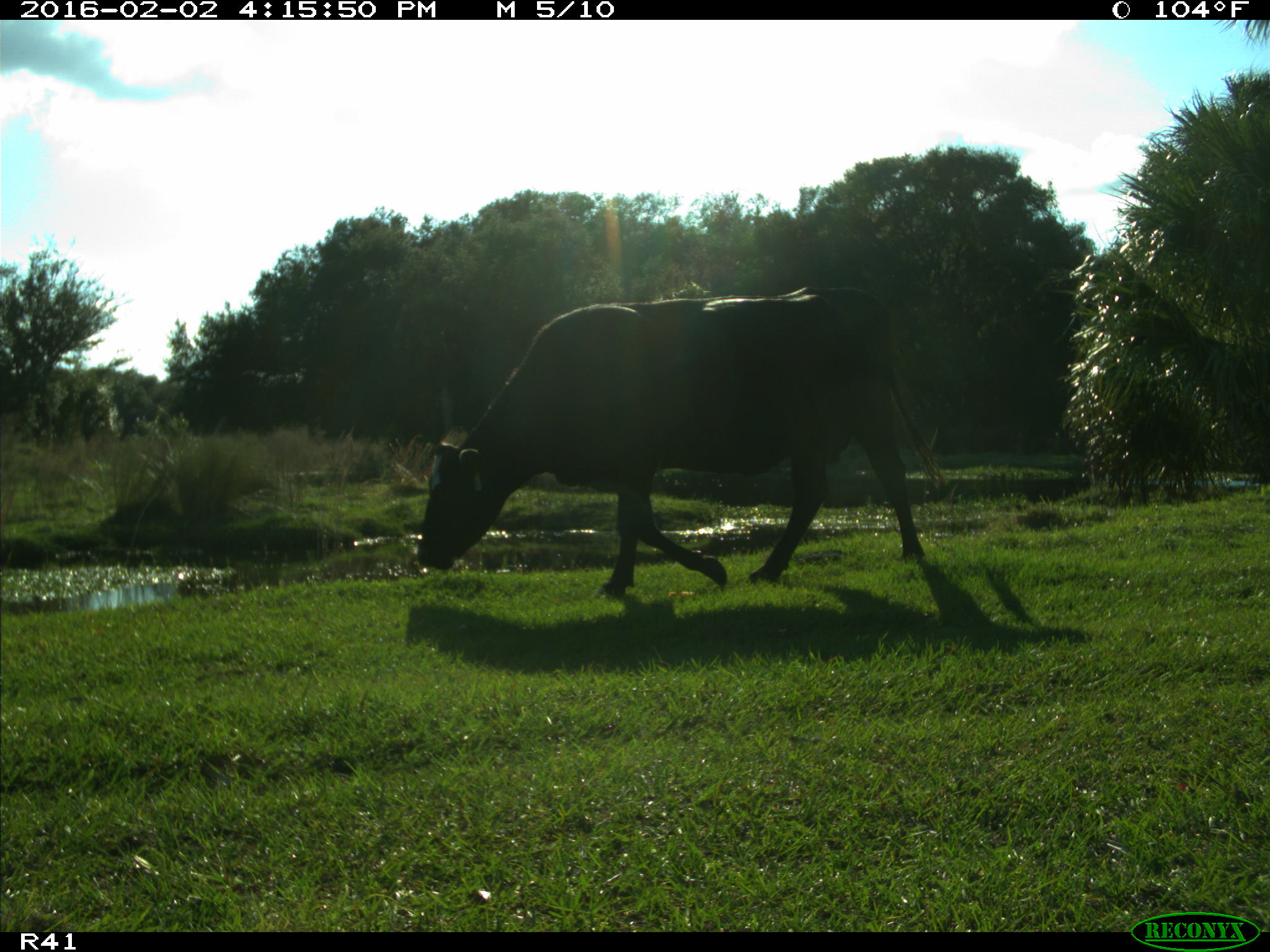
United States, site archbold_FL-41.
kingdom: Animalia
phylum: Chordata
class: Mammalia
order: Artiodactyla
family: Bovidae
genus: Bos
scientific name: Bos taurus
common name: domestic cow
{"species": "Bos taurus (domestic cow)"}